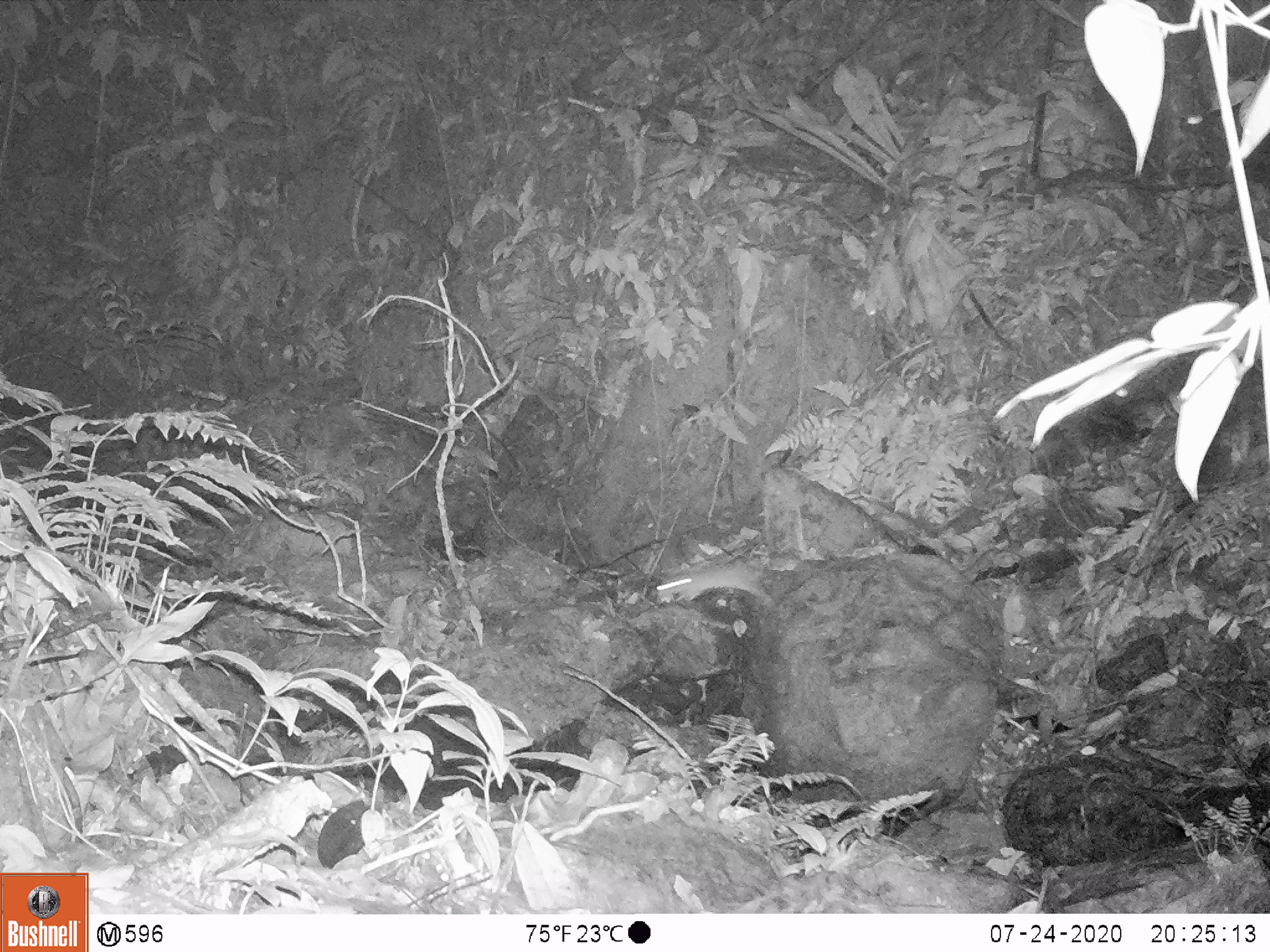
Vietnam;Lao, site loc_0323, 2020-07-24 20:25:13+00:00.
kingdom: Animalia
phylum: Chordata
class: Mammalia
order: Rodentia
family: Muridae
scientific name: Muridae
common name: old-world mice and rats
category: unidentified murid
Unidentified murid (old-world mice and rats) (Muridae). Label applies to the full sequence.